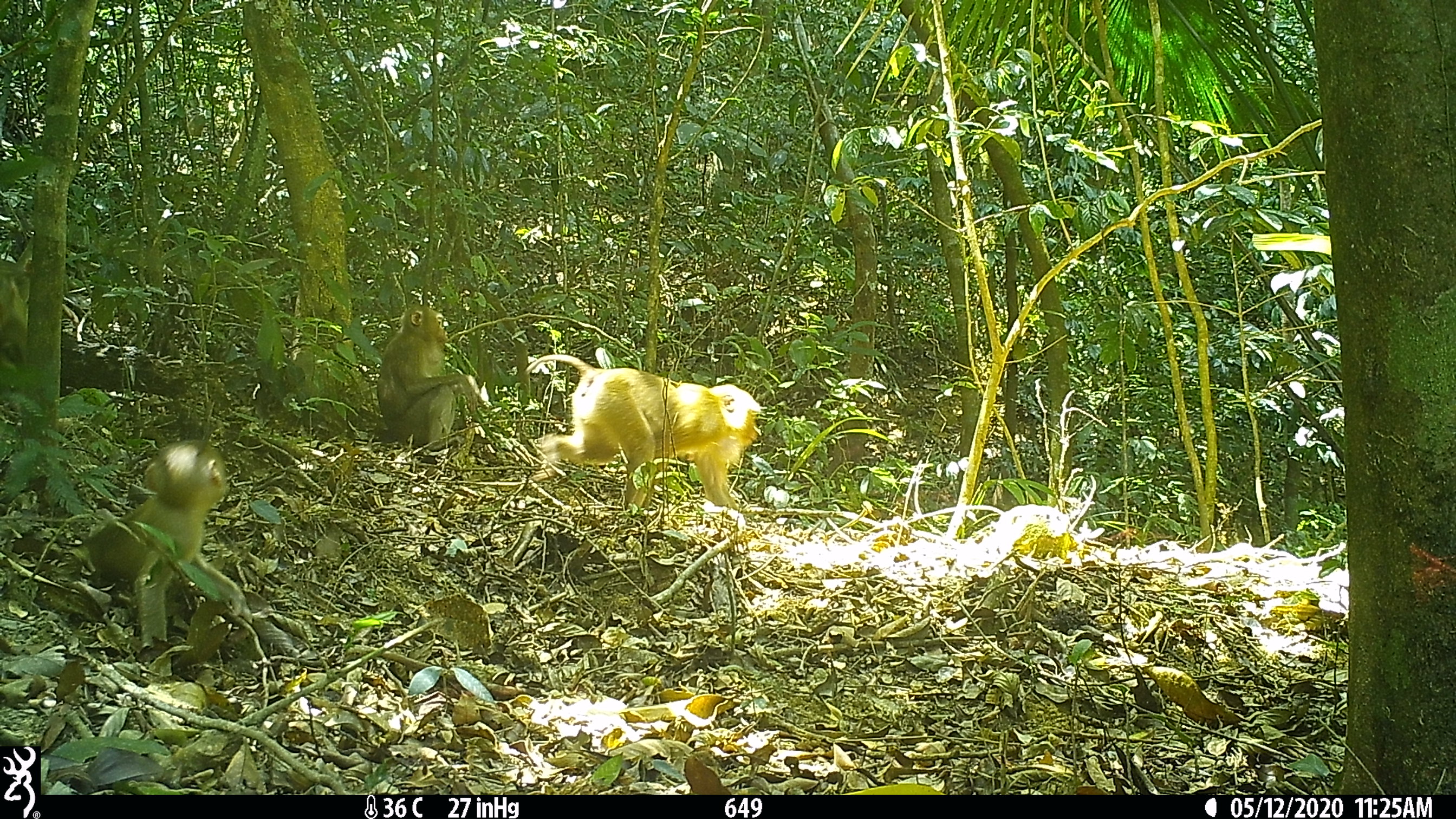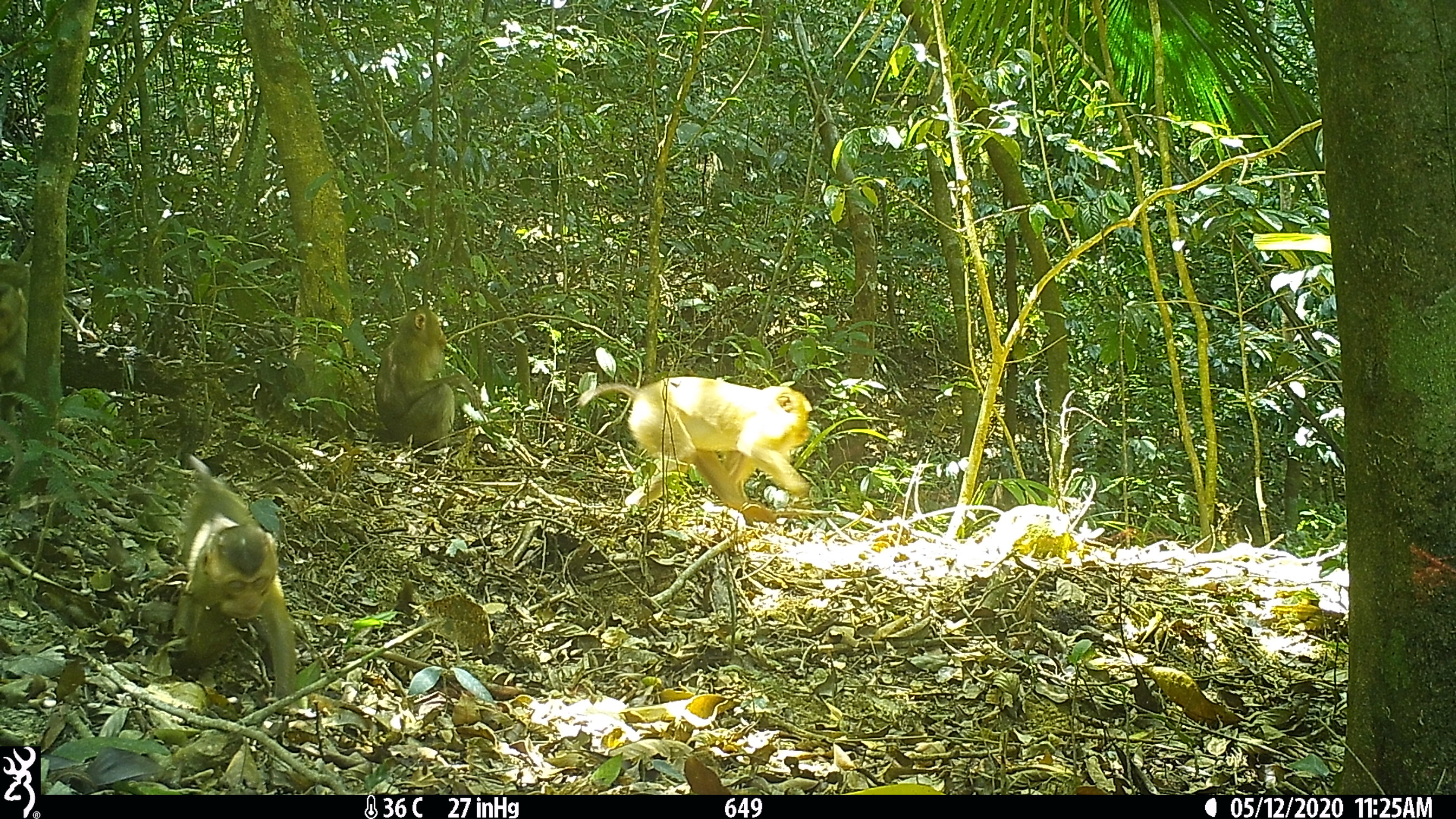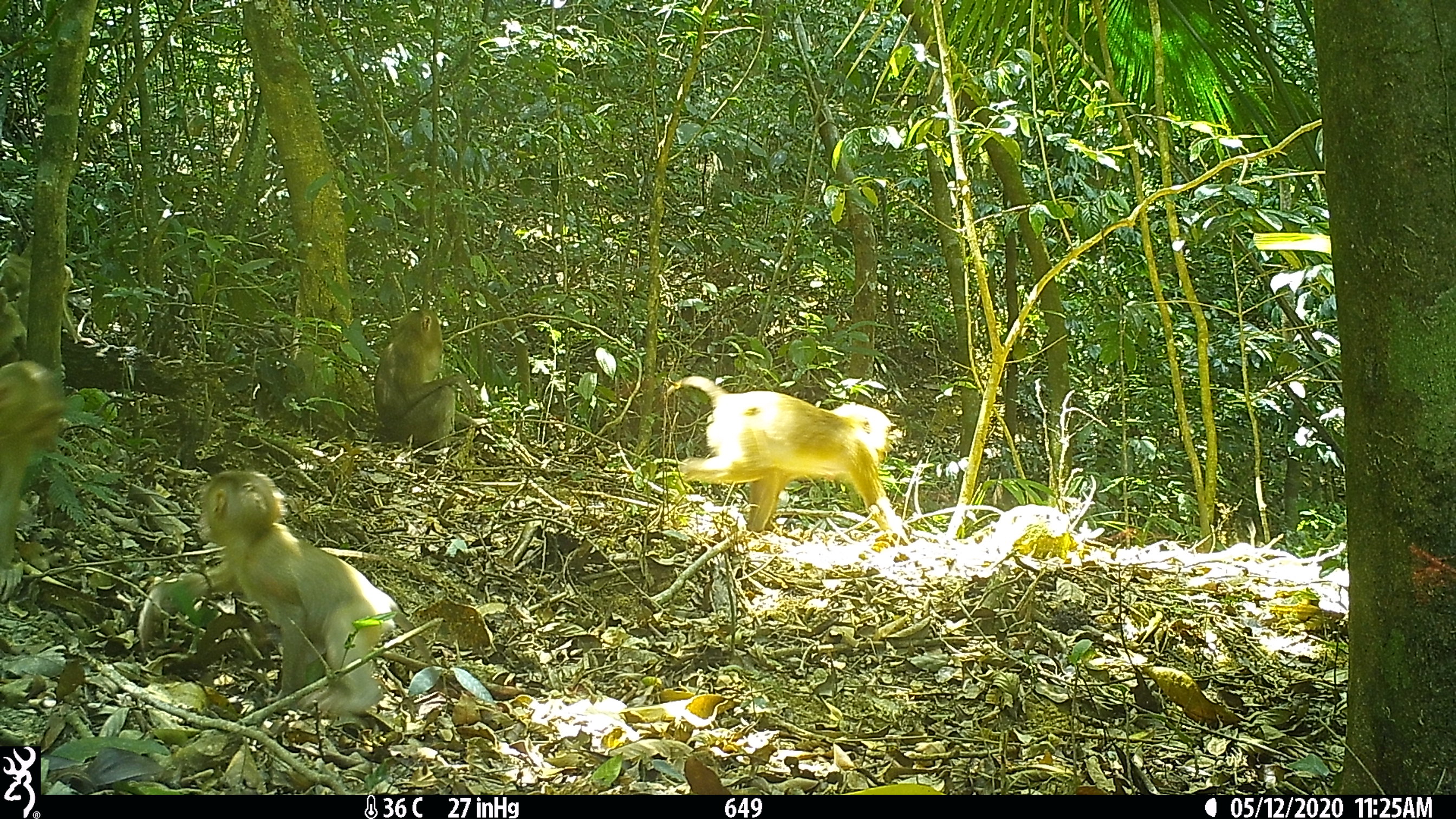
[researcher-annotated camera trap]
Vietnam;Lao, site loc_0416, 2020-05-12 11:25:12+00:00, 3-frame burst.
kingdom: Animalia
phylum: Chordata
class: Mammalia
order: Primates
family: Cercopithecidae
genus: Macaca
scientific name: Macaca nemestrina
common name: pig-tailed macaque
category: pig tailed macaque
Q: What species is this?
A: Pig tailed macaque (pig-tailed macaque) (Macaca nemestrina).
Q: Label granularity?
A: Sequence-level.